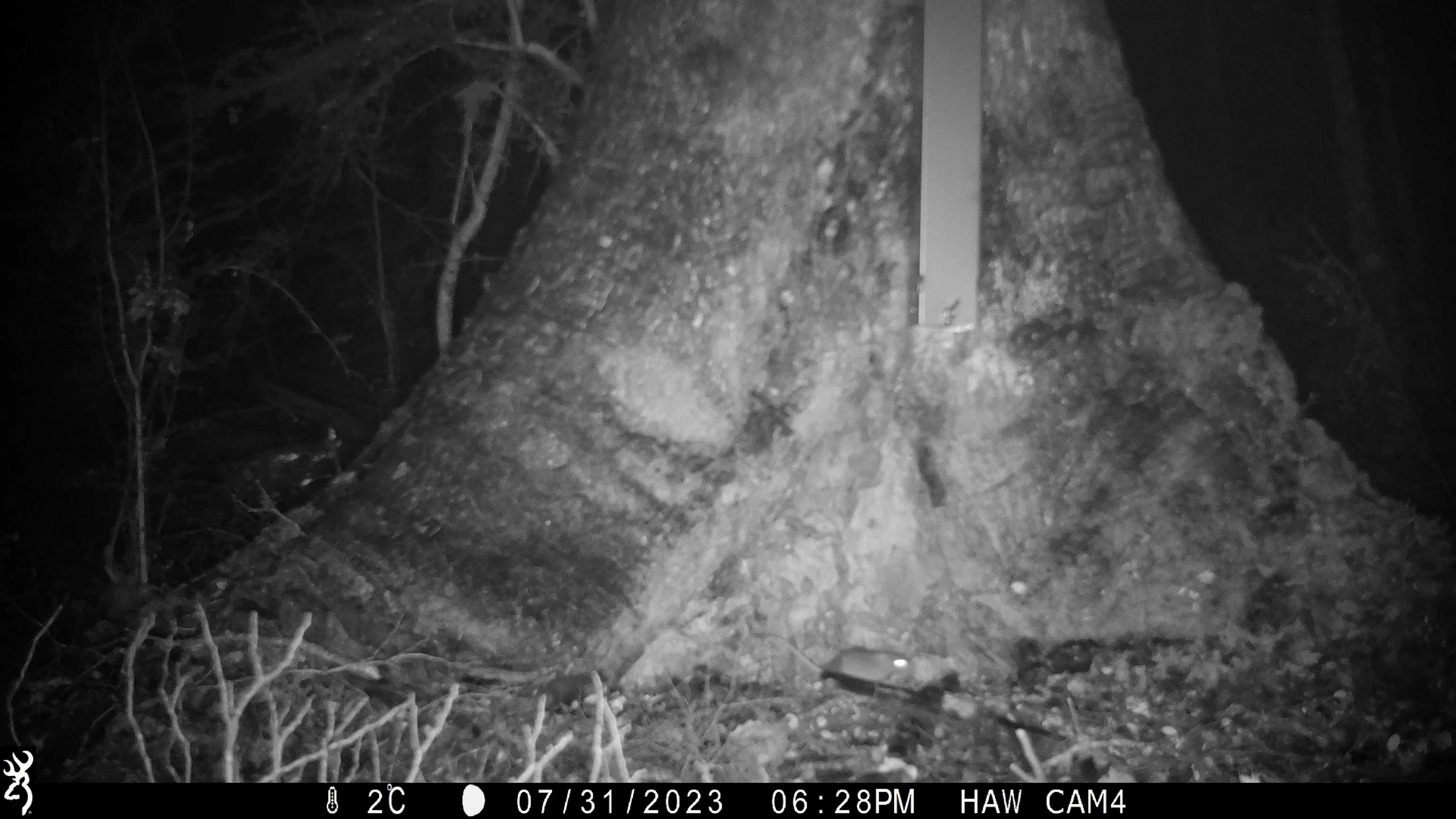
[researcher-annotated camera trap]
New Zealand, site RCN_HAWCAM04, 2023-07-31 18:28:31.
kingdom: Animalia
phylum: Chordata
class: Mammalia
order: Rodentia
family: Muridae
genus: Mus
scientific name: Mus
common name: mouse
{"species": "mouse (Mus)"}